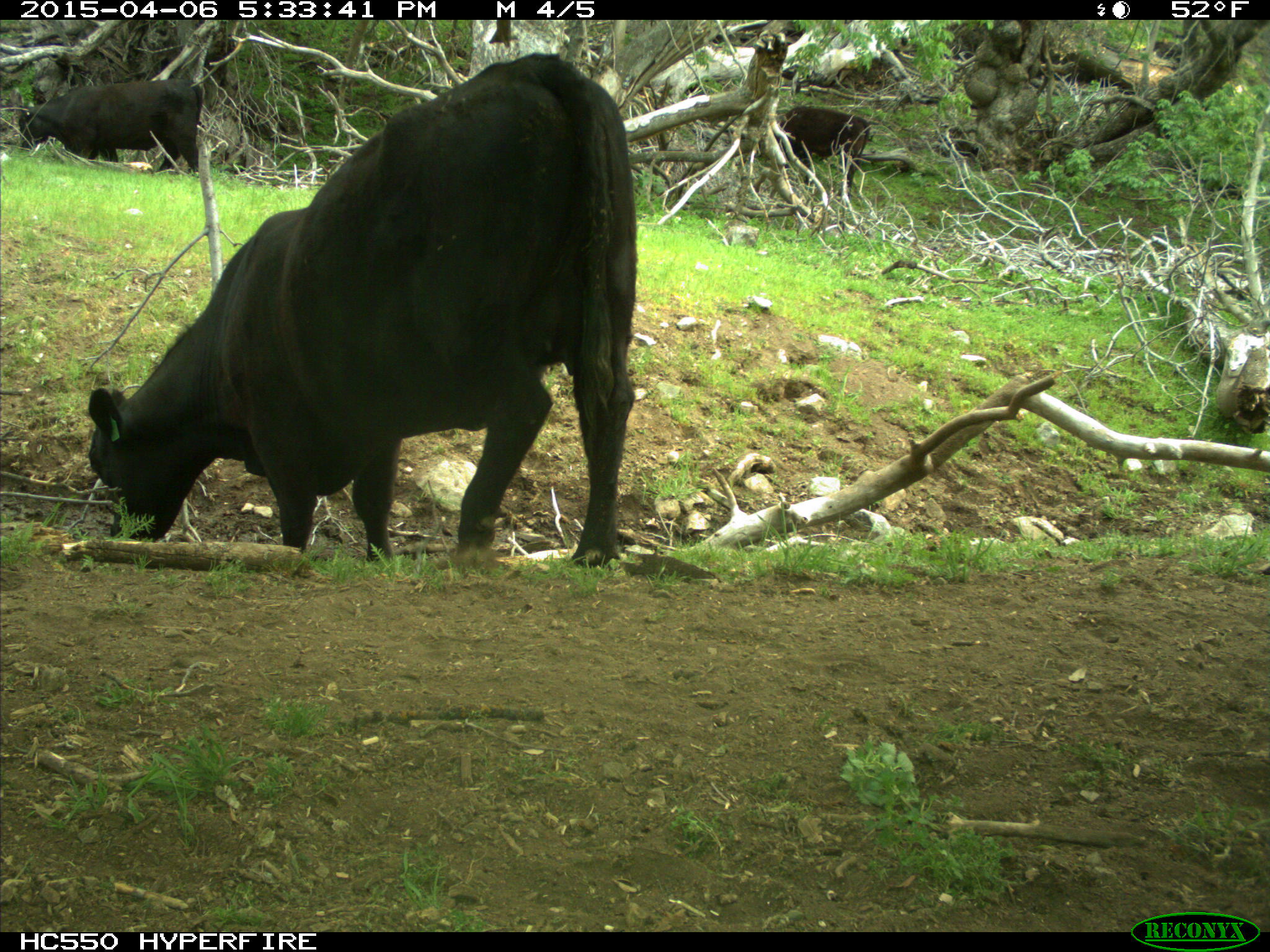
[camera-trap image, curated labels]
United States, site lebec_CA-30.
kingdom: Animalia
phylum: Chordata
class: Mammalia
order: Artiodactyla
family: Bovidae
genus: Bos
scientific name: Bos taurus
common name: domestic cow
Bos taurus (domestic cow).